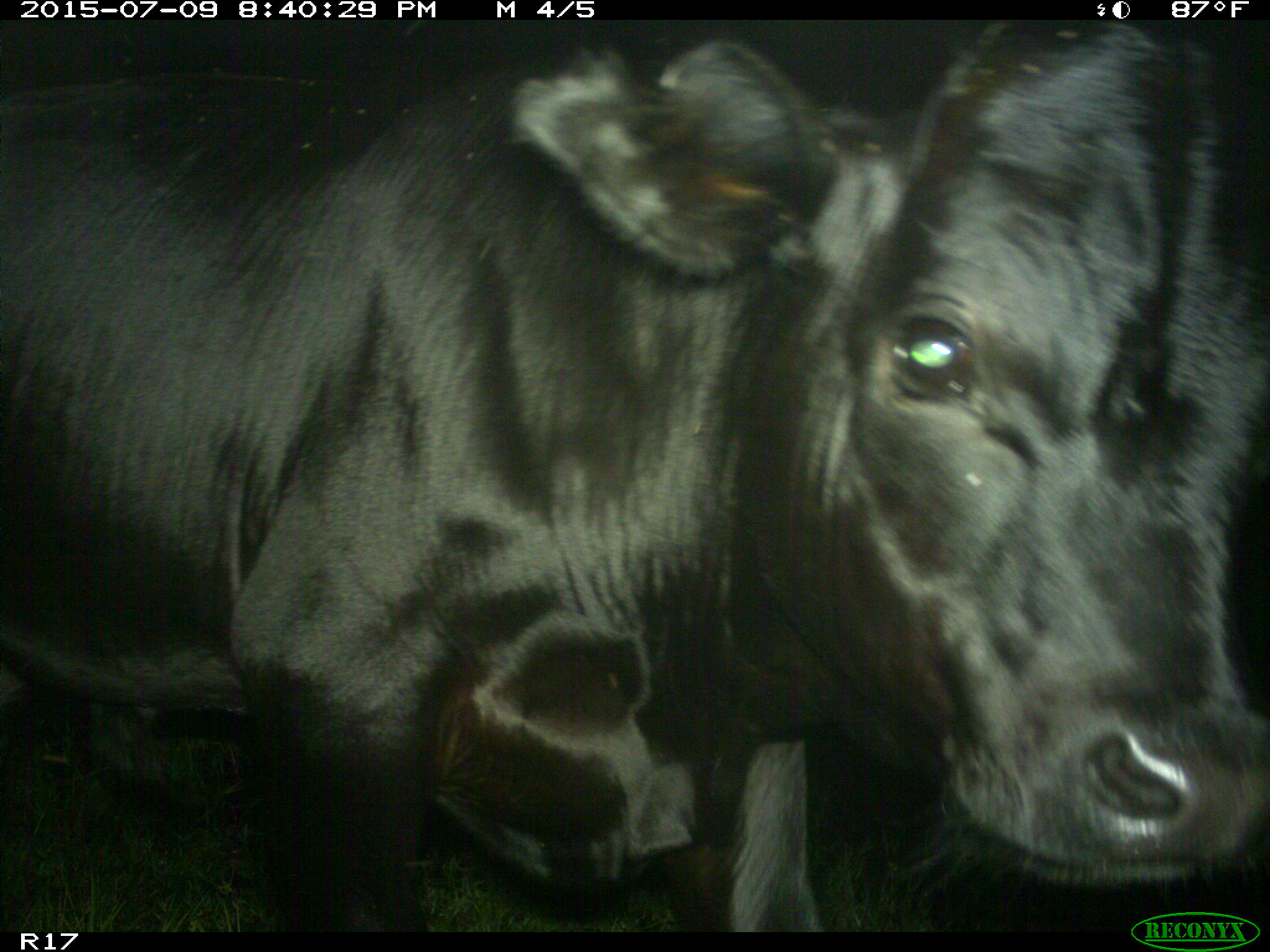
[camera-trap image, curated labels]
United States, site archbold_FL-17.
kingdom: Animalia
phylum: Chordata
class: Mammalia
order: Artiodactyla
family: Bovidae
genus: Bos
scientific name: Bos taurus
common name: domestic cow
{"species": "Bos taurus (domestic cow)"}